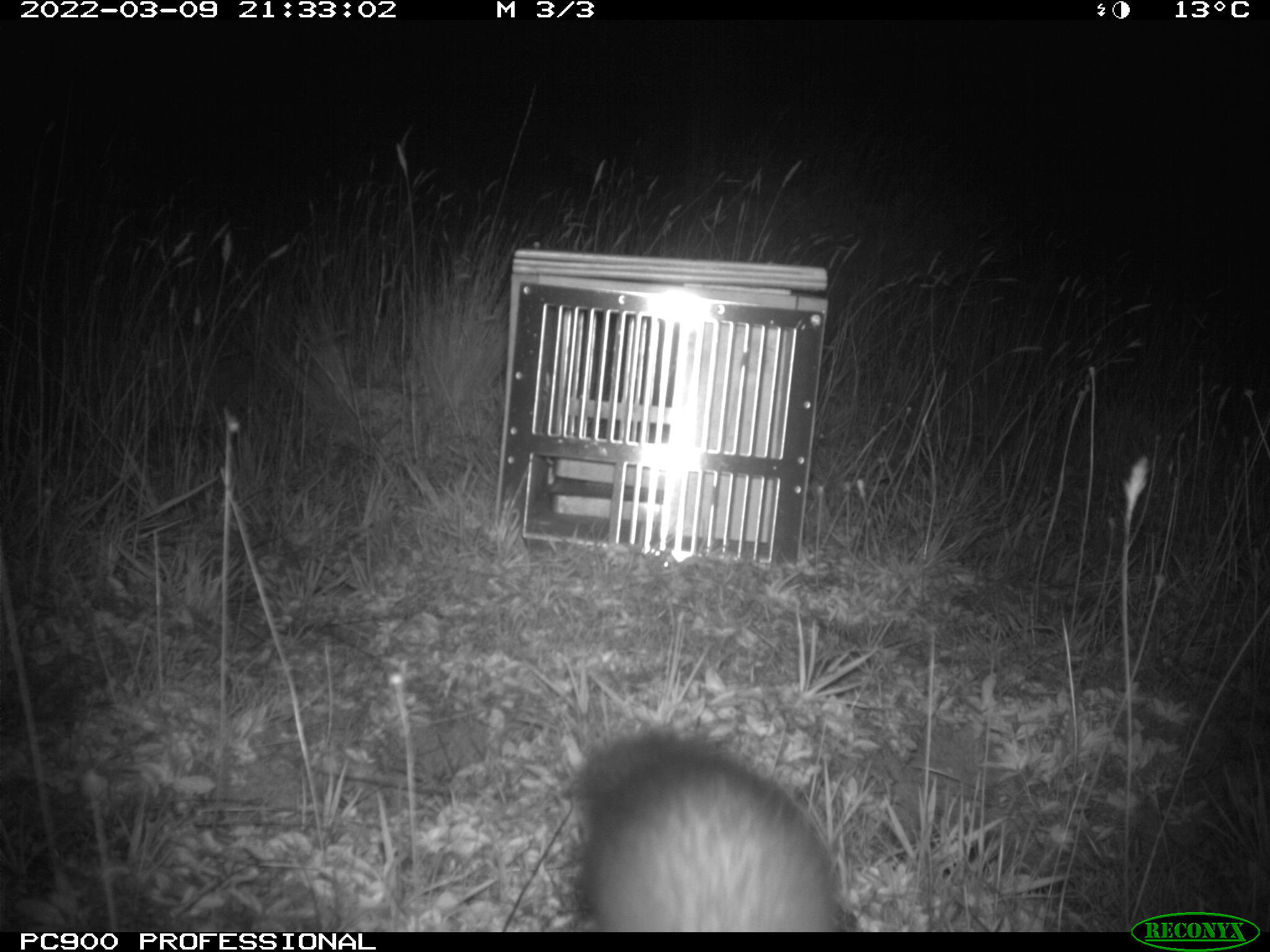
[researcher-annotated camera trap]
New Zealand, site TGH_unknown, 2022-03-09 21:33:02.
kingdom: Animalia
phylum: Chordata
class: Mammalia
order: Carnivora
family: Mustelidae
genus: Mustela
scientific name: Mustela furo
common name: ferret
Ferret (Mustela furo).